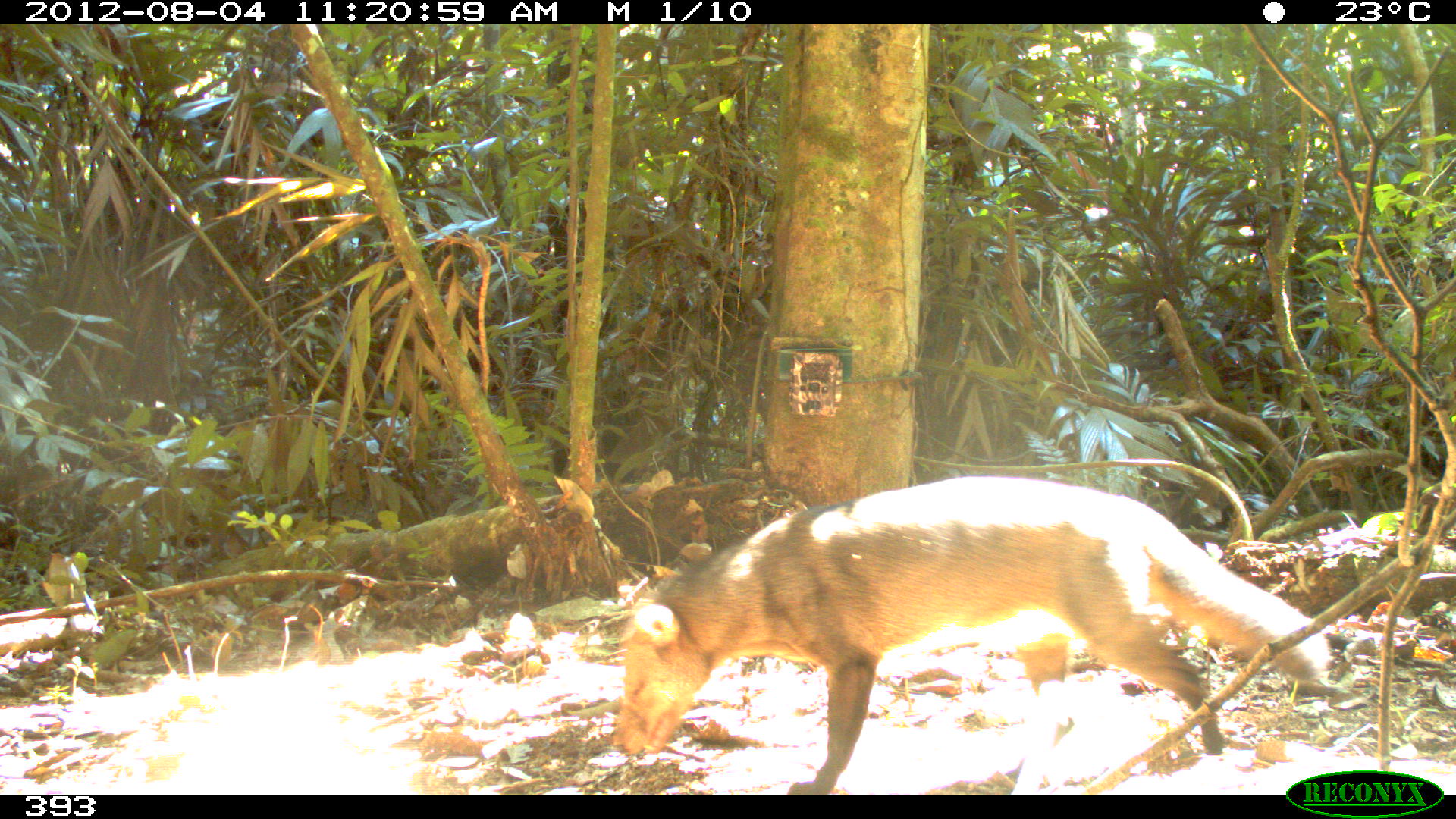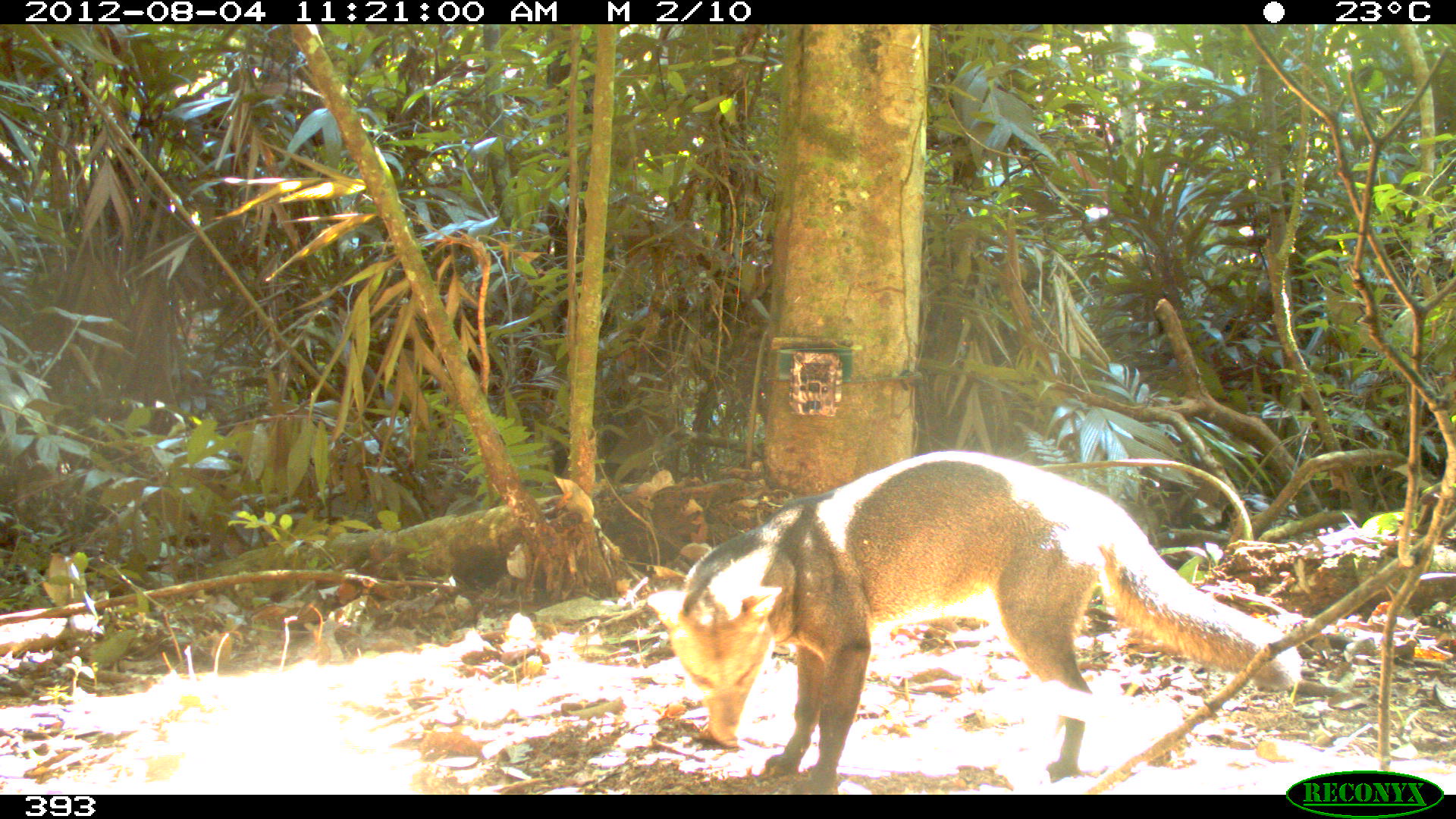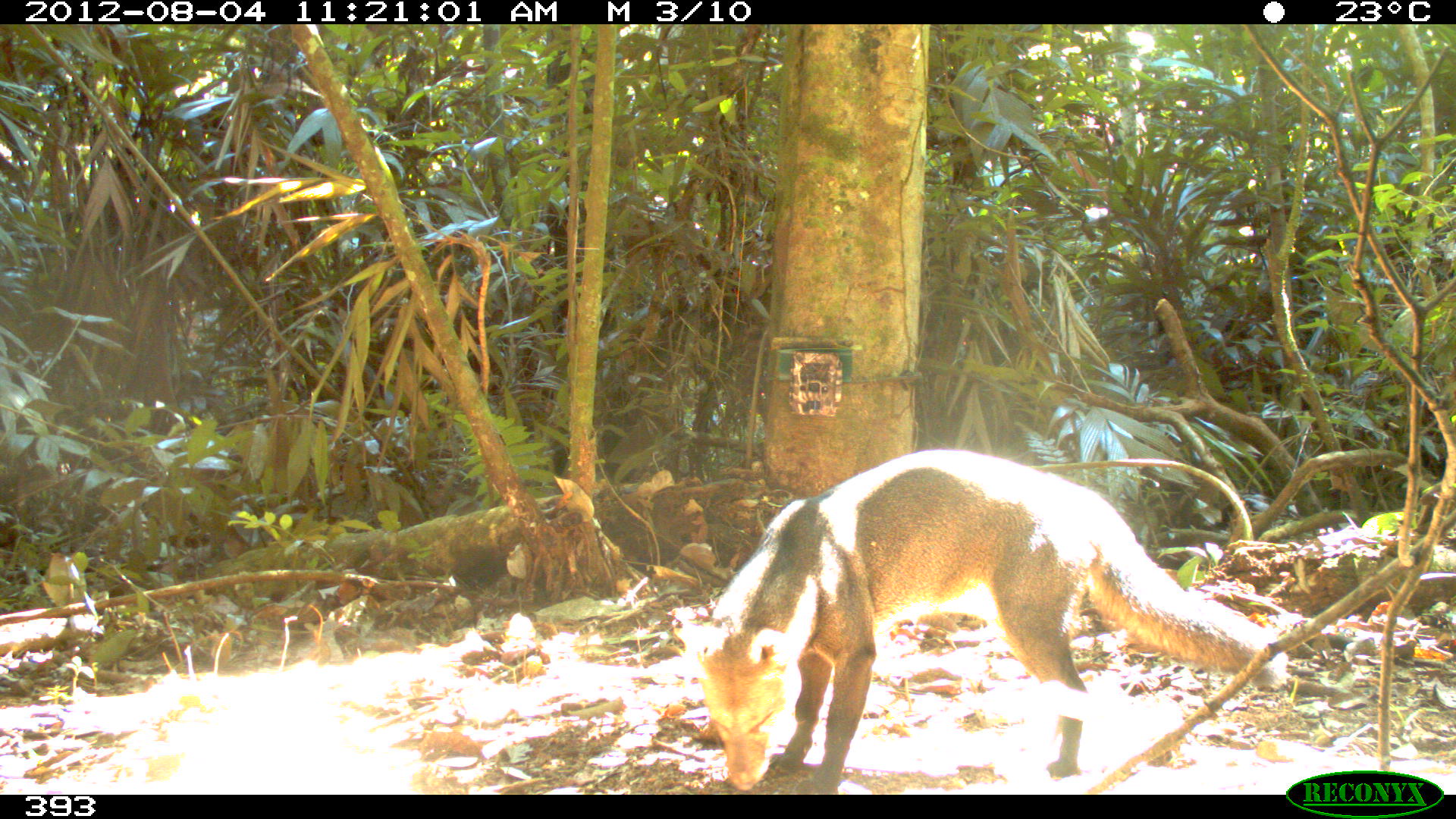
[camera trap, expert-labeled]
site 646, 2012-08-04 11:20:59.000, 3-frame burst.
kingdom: Animalia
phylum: Chordata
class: Mammalia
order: Carnivora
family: Canidae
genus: Atelocynus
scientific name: Atelocynus microtis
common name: short-eared dog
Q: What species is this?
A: Atelocynus microtis (short-eared dog).